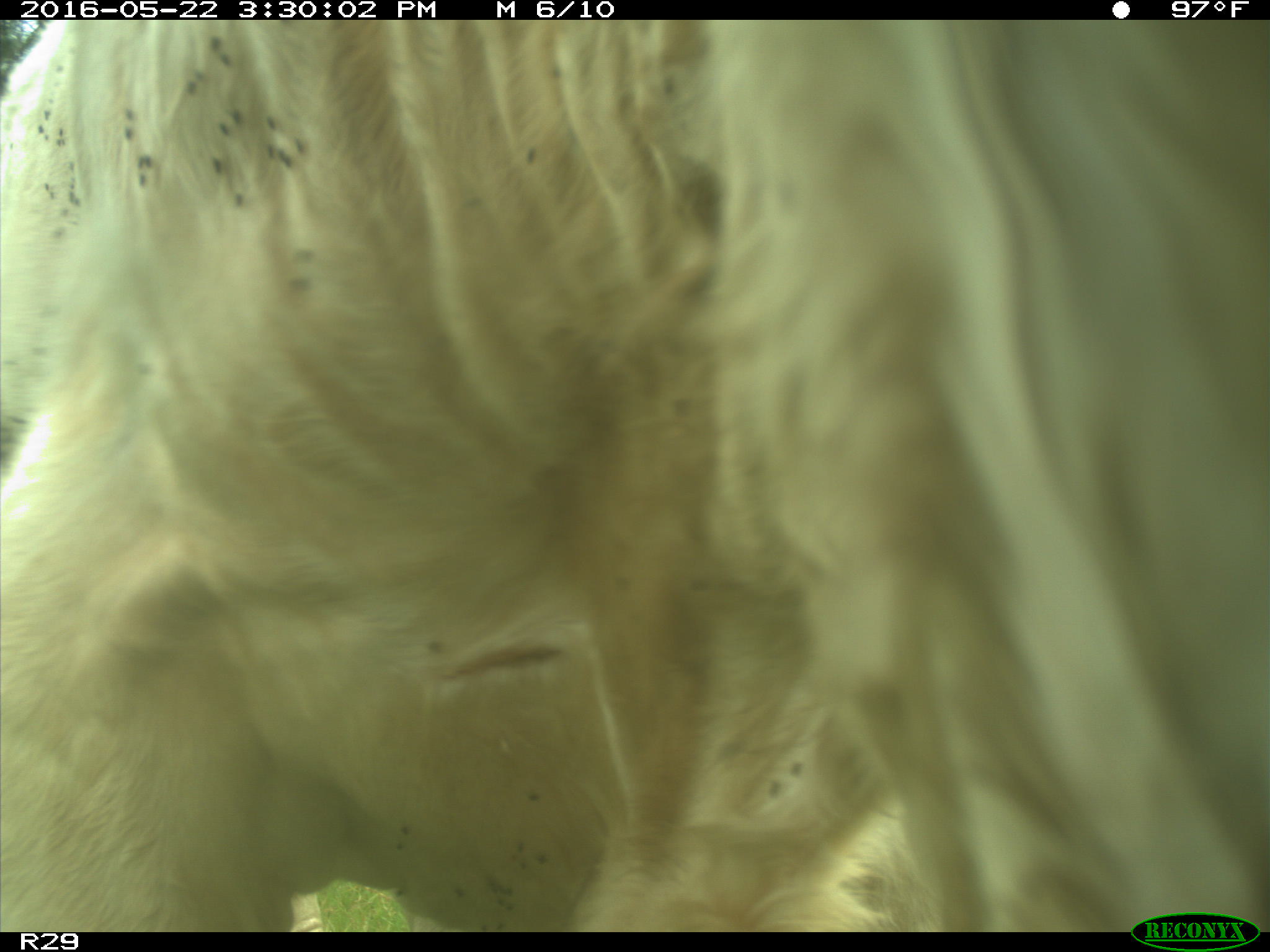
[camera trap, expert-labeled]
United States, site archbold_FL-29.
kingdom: Animalia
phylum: Chordata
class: Mammalia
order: Artiodactyla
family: Bovidae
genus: Bos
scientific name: Bos taurus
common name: domestic cow